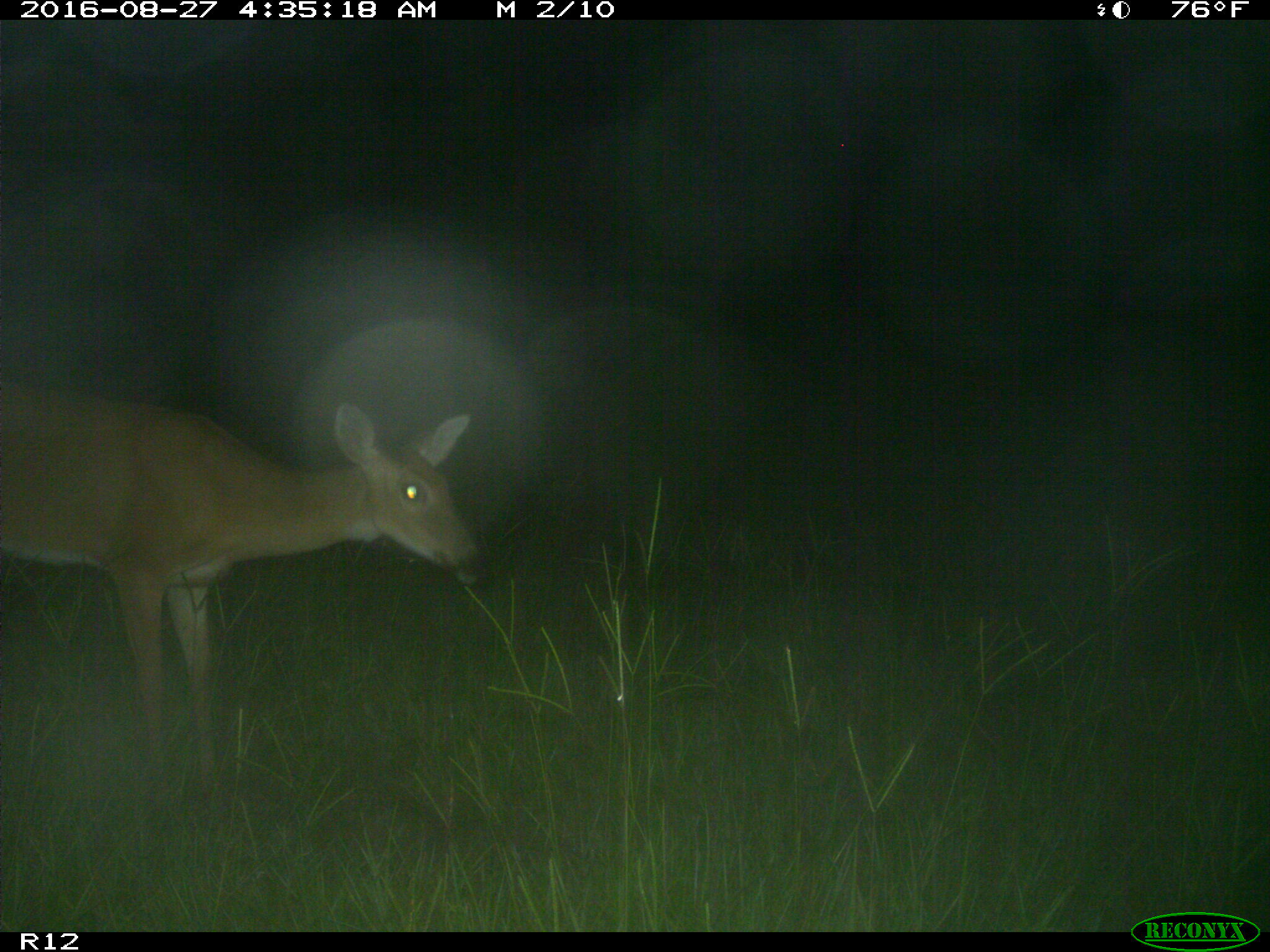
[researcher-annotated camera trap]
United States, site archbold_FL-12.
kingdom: Animalia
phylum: Chordata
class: Mammalia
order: Artiodactyla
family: Cervidae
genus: Odocoileus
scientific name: Odocoileus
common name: deer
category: unidentified deer